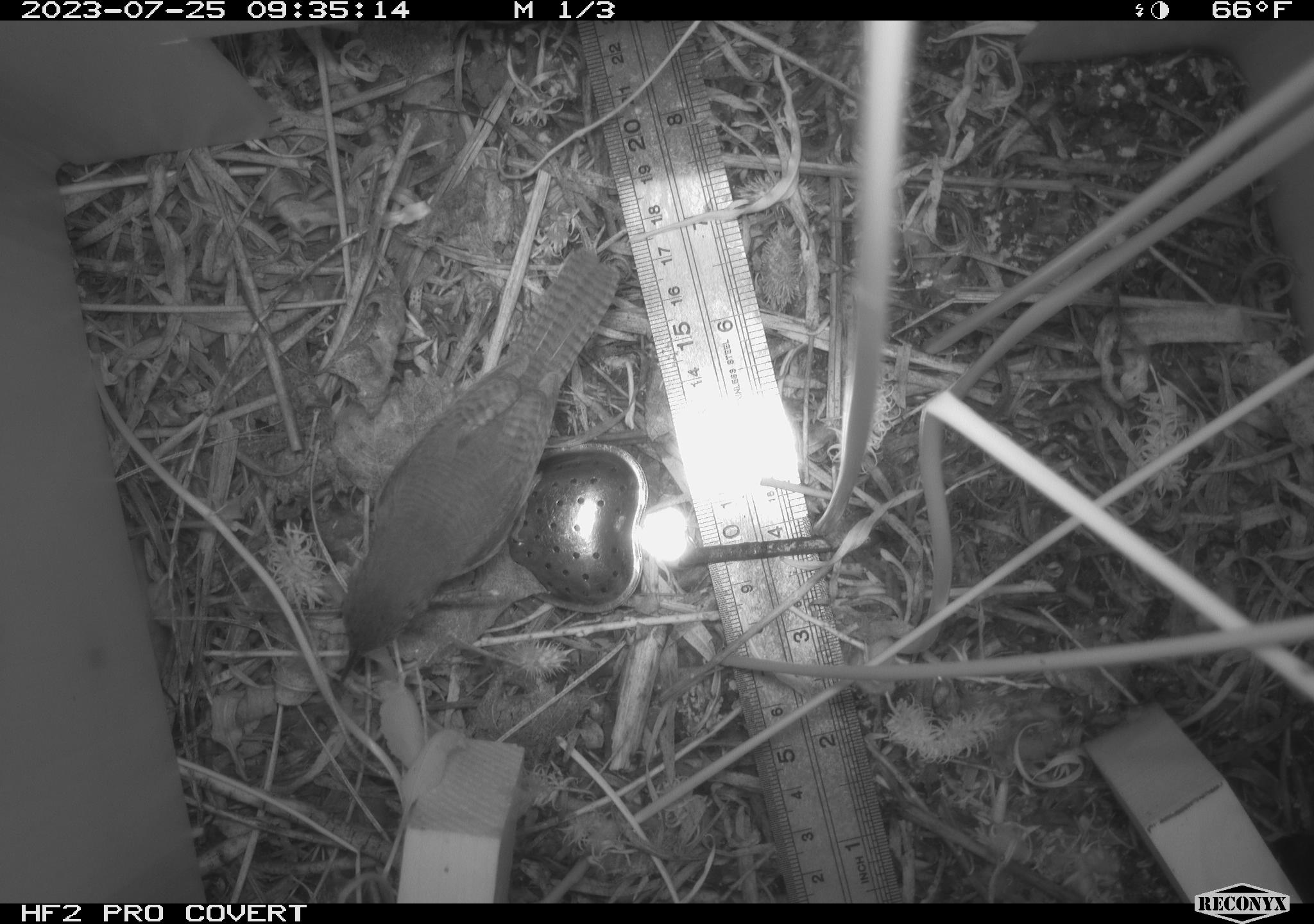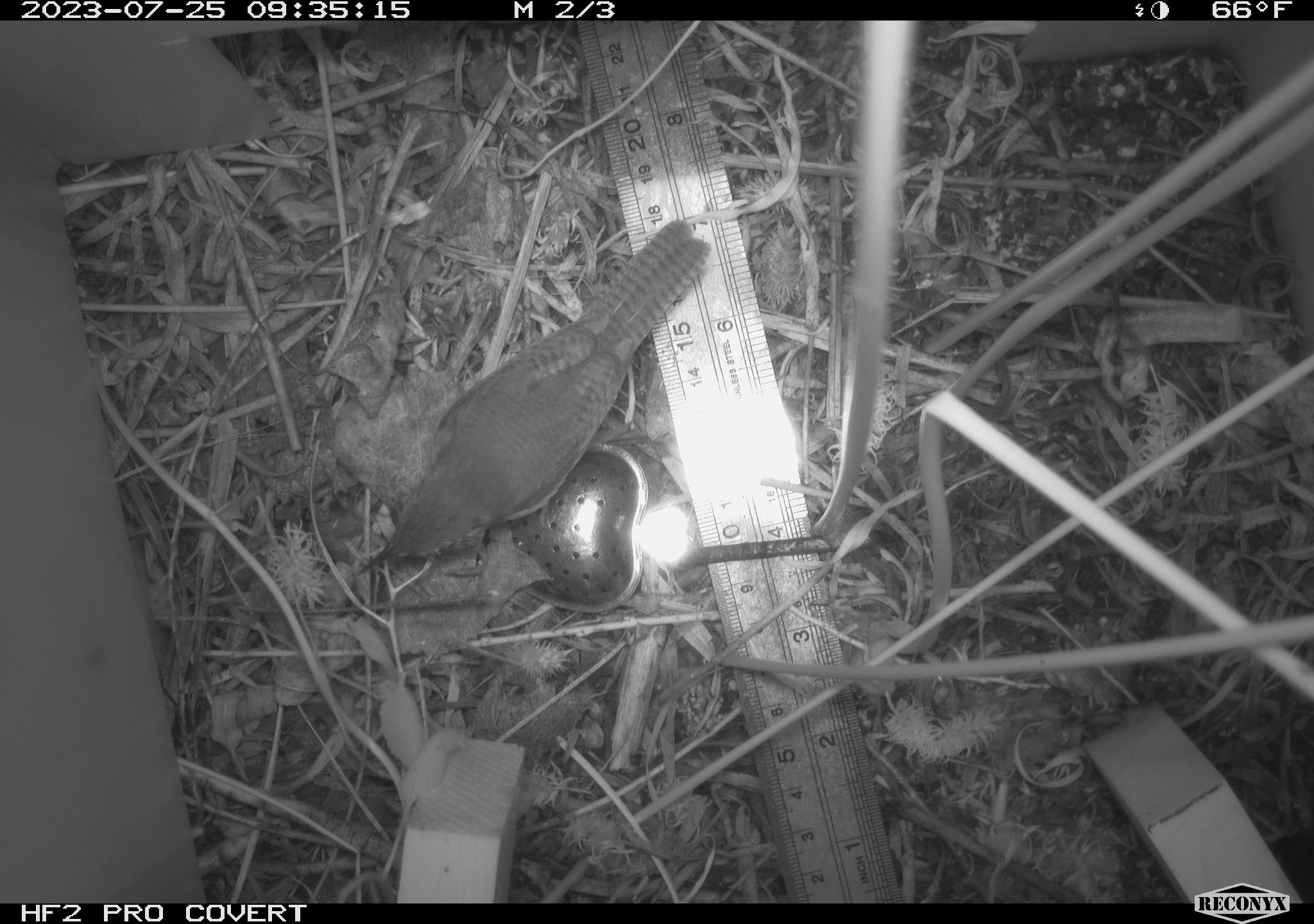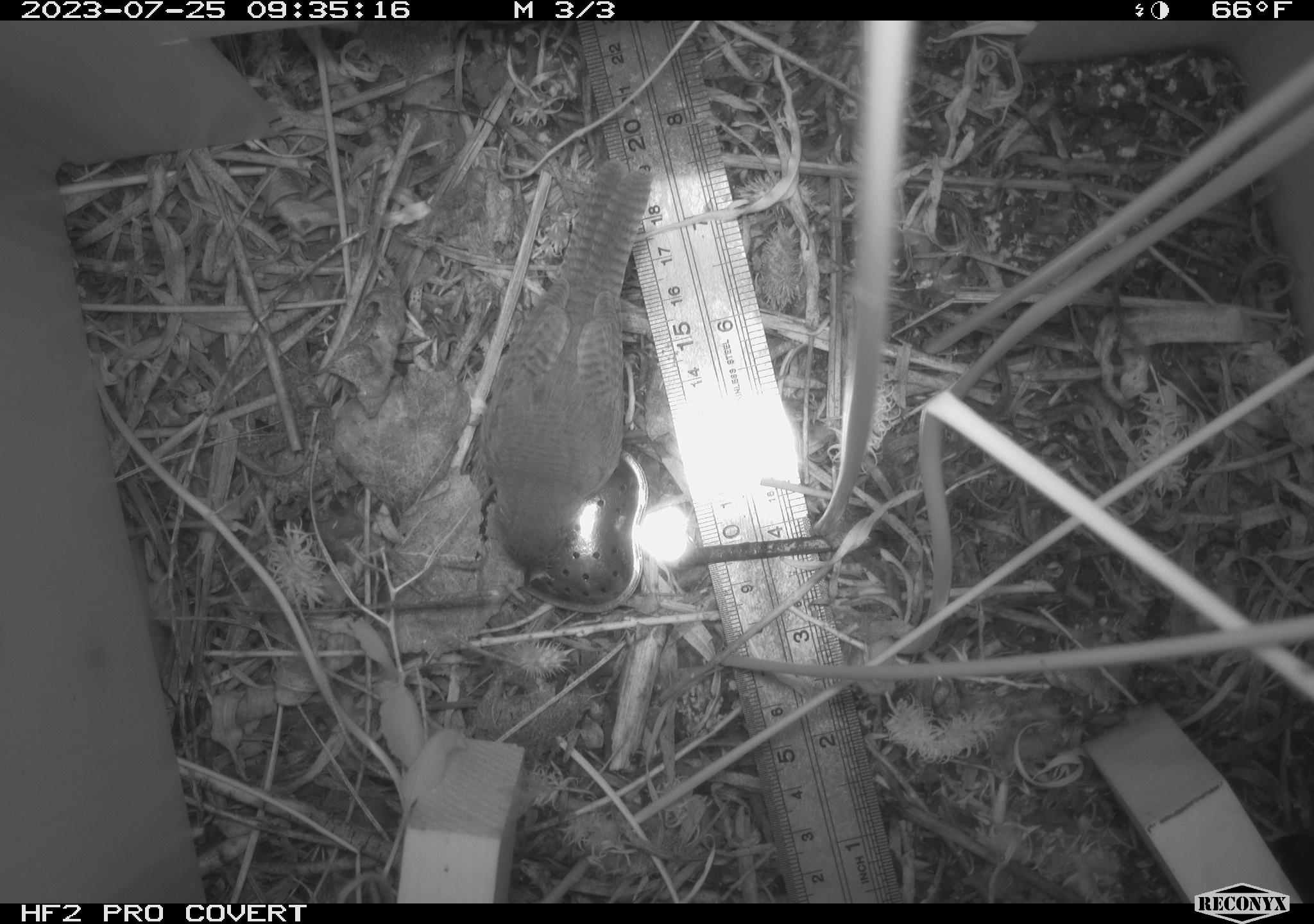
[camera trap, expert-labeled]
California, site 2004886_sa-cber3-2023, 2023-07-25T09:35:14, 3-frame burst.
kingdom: Animalia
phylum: Chordata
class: Aves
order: Passeriformes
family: Troglodytidae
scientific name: Troglodytidae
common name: wren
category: troglodytidae family